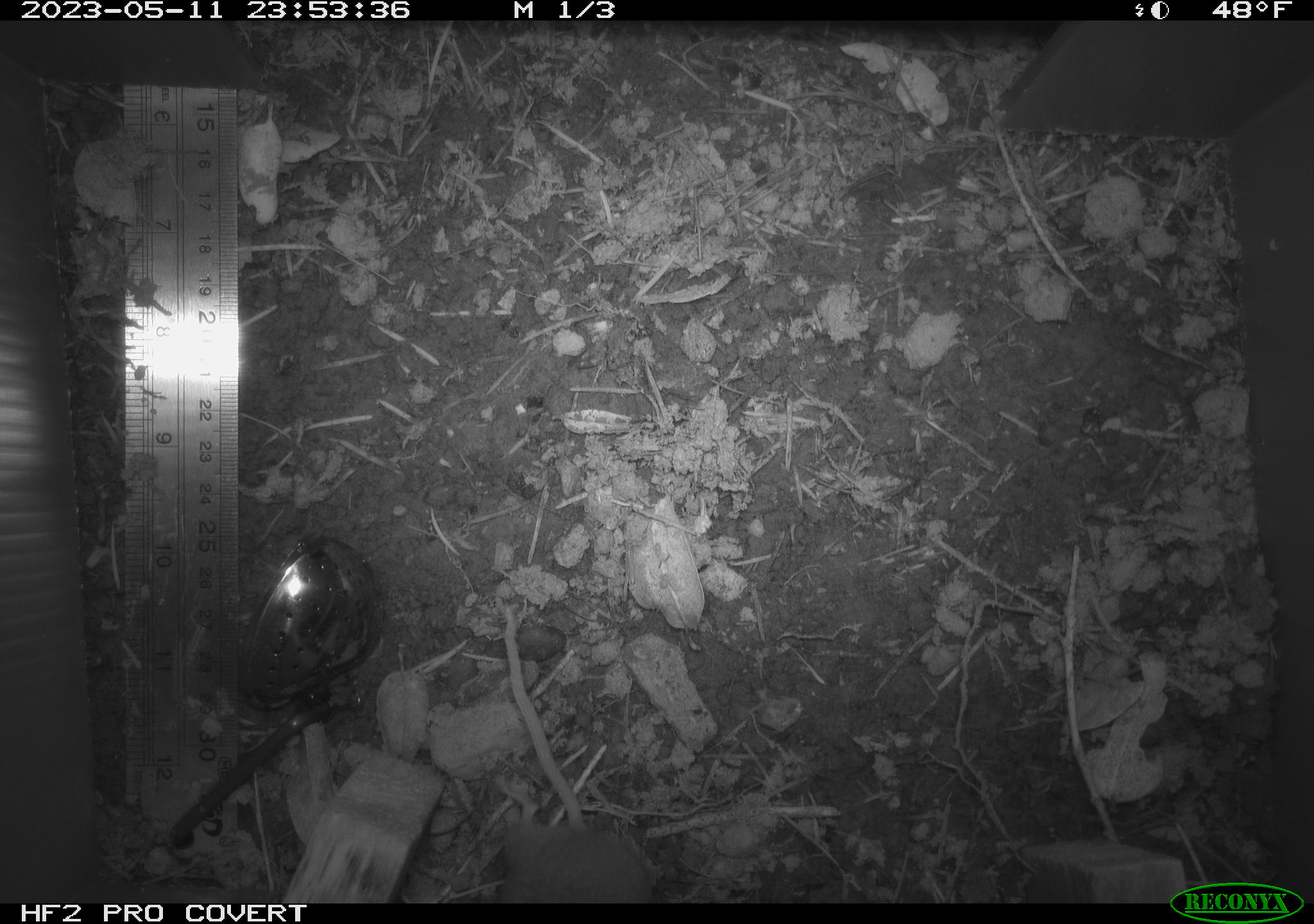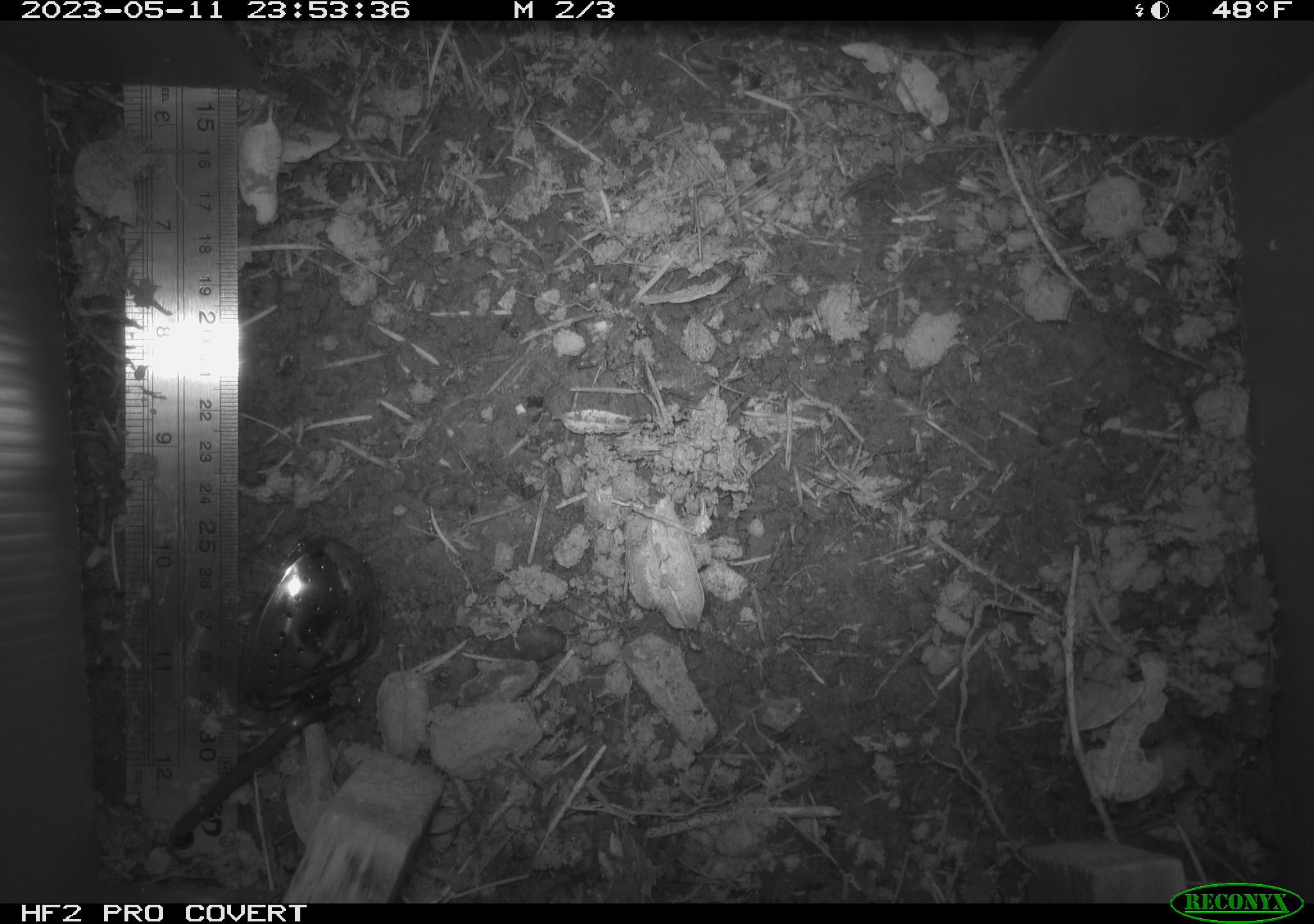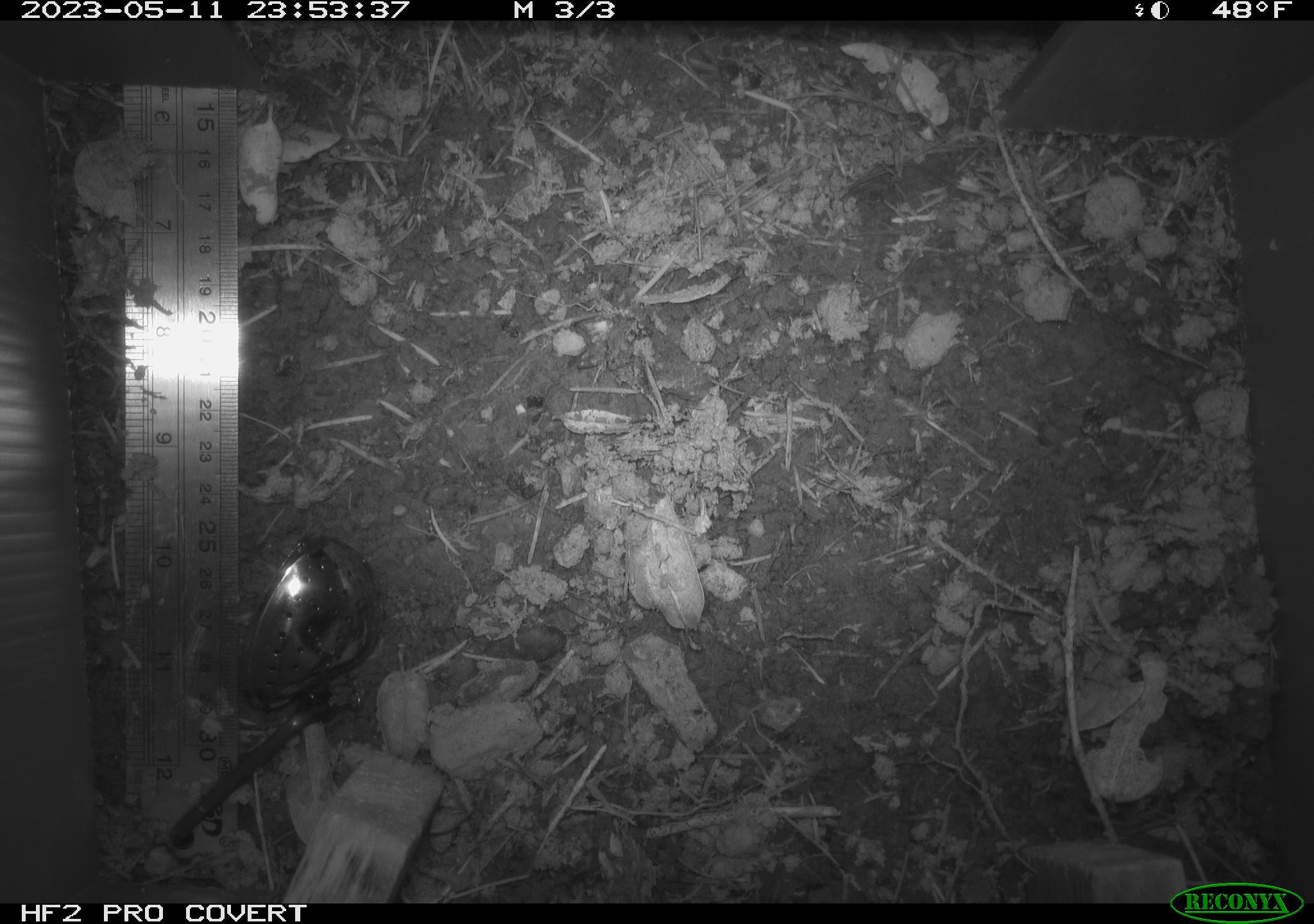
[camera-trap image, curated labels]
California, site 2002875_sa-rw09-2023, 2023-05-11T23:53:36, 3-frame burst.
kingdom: Animalia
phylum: Chordata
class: Mammalia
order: Rodentia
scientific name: Rodentia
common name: mouse species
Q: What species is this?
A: Mouse species (Rodentia).